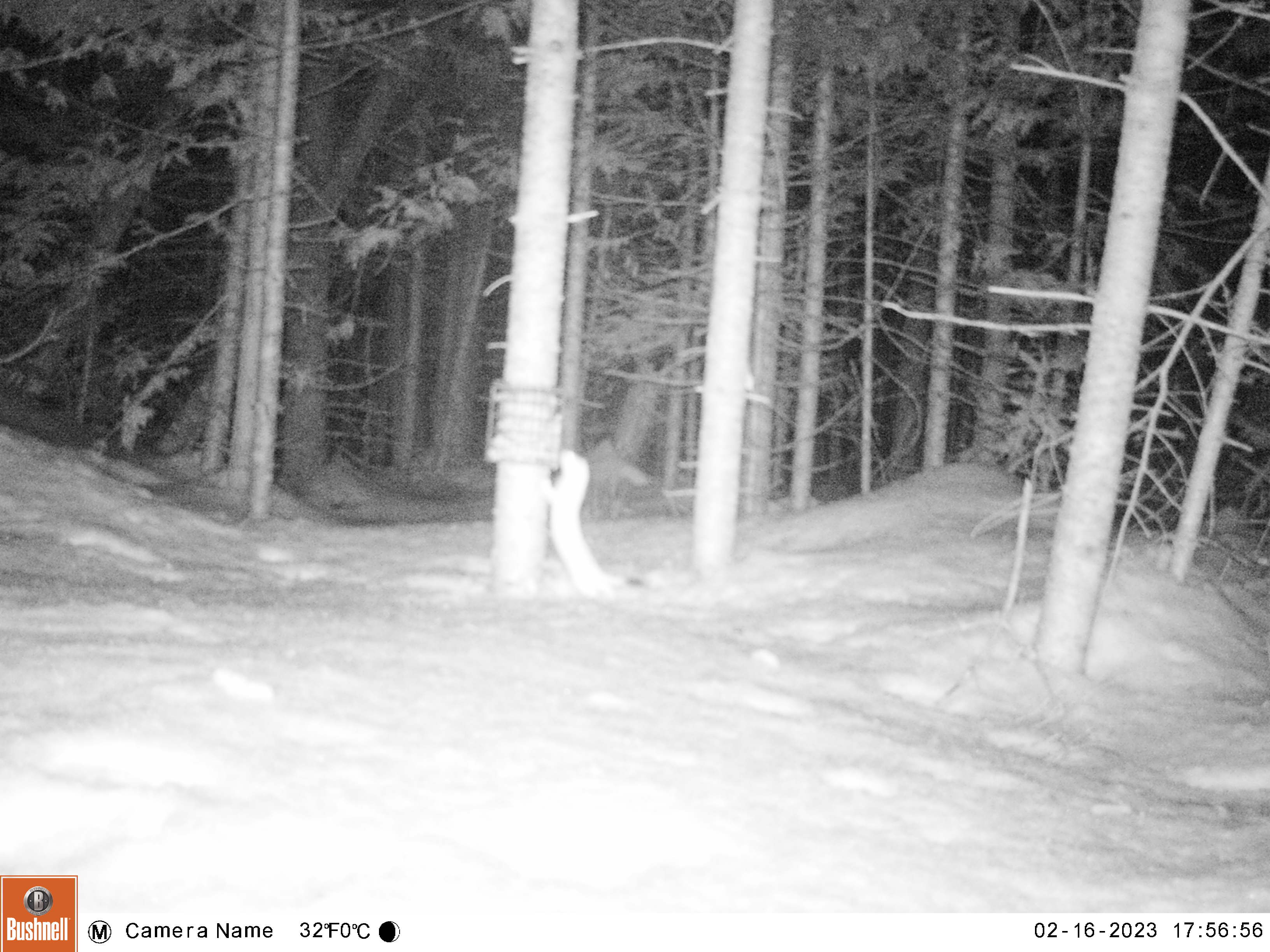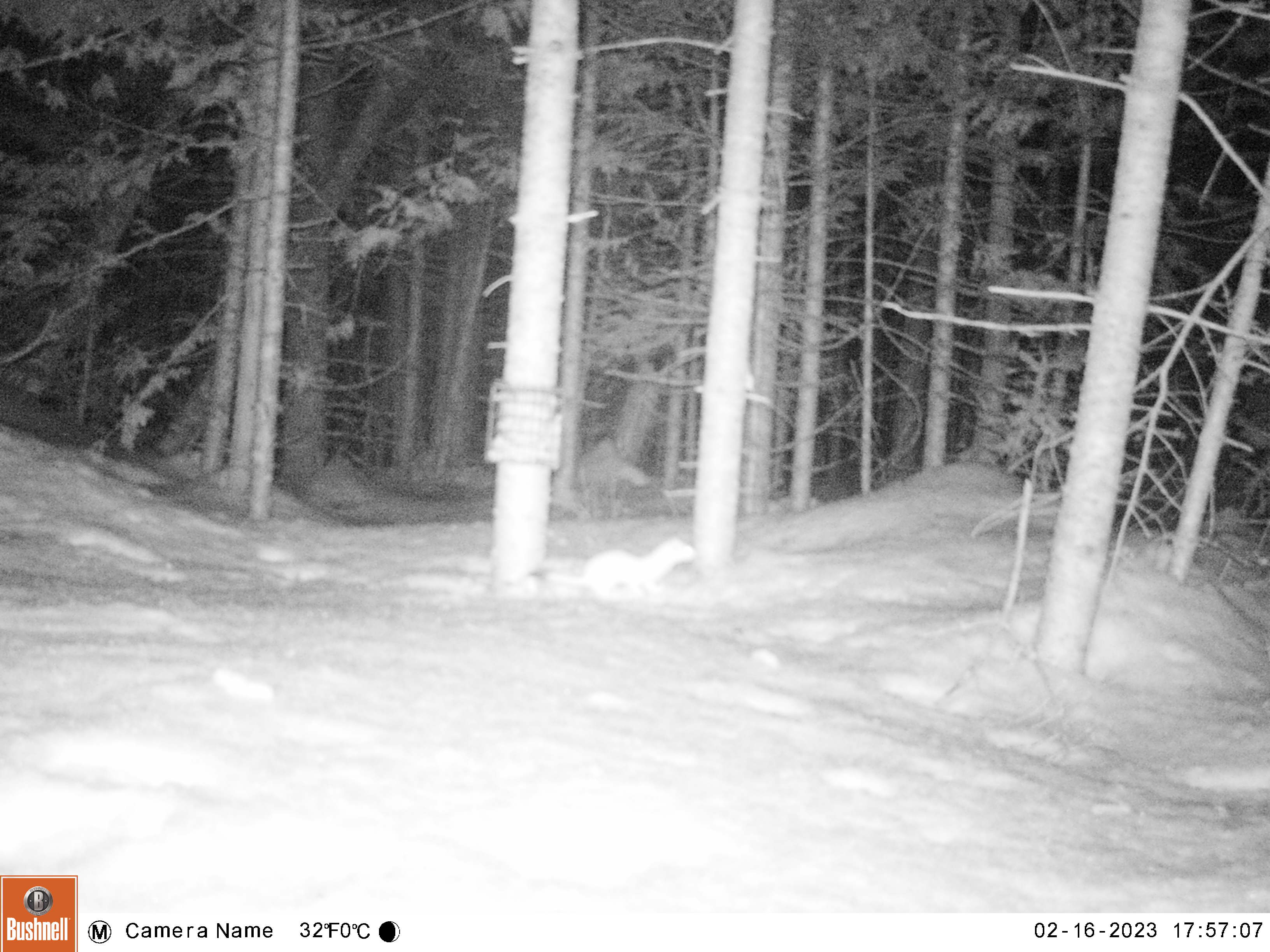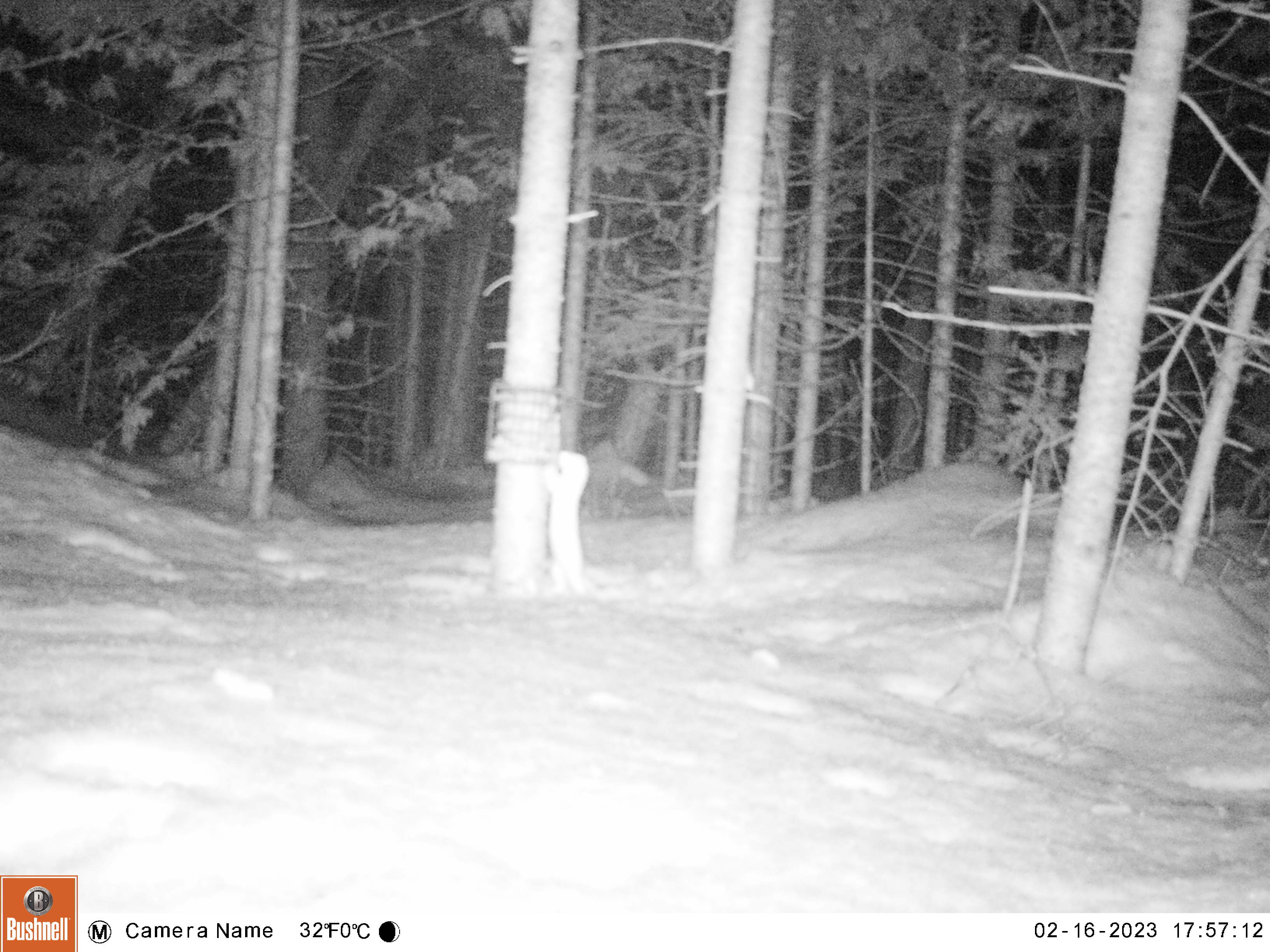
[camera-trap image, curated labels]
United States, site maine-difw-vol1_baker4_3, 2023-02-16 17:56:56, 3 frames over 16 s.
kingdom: Animalia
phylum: Chordata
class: Mammalia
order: Carnivora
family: Mustelidae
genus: Mustela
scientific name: Mustela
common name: weasel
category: weasel sp.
Weasel sp. (weasel) (Mustela).